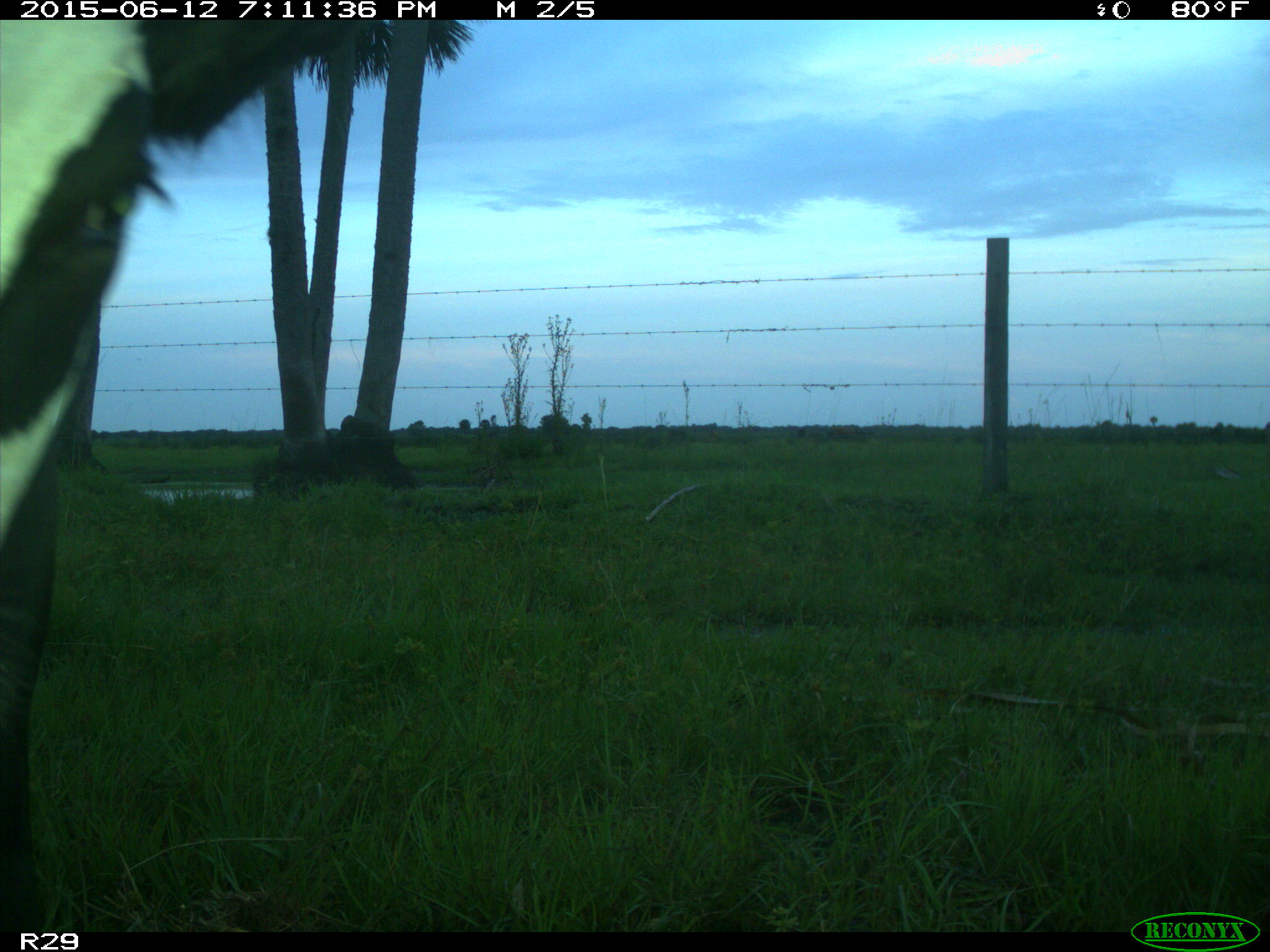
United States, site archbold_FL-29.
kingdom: Animalia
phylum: Chordata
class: Mammalia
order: Artiodactyla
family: Bovidae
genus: Bos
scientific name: Bos taurus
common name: domestic cow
Bos taurus (domestic cow).